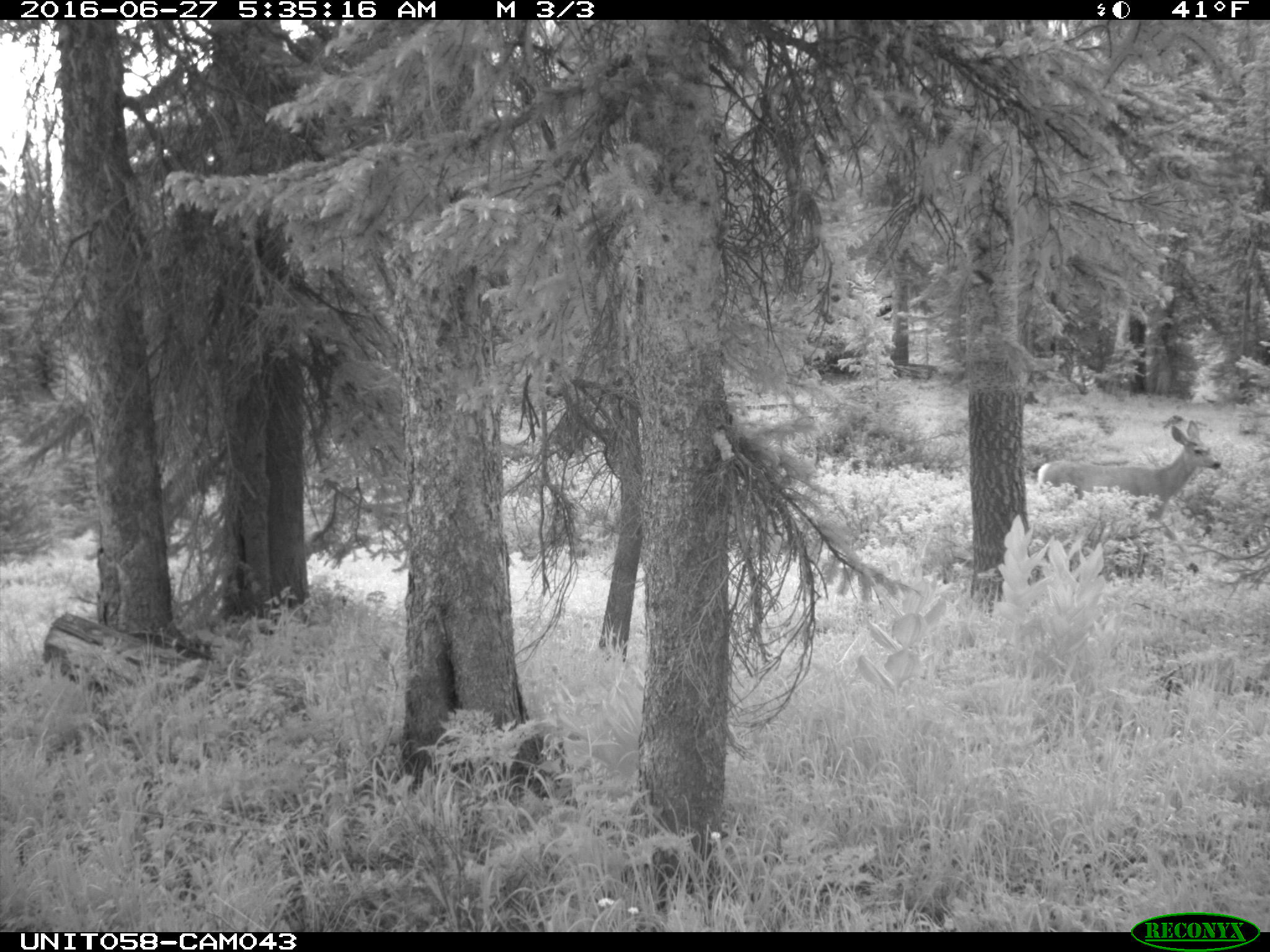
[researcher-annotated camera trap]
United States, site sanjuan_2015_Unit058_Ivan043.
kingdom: Animalia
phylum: Chordata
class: Mammalia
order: Artiodactyla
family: Cervidae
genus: Odocoileus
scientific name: Odocoileus hemionus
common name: mule deer